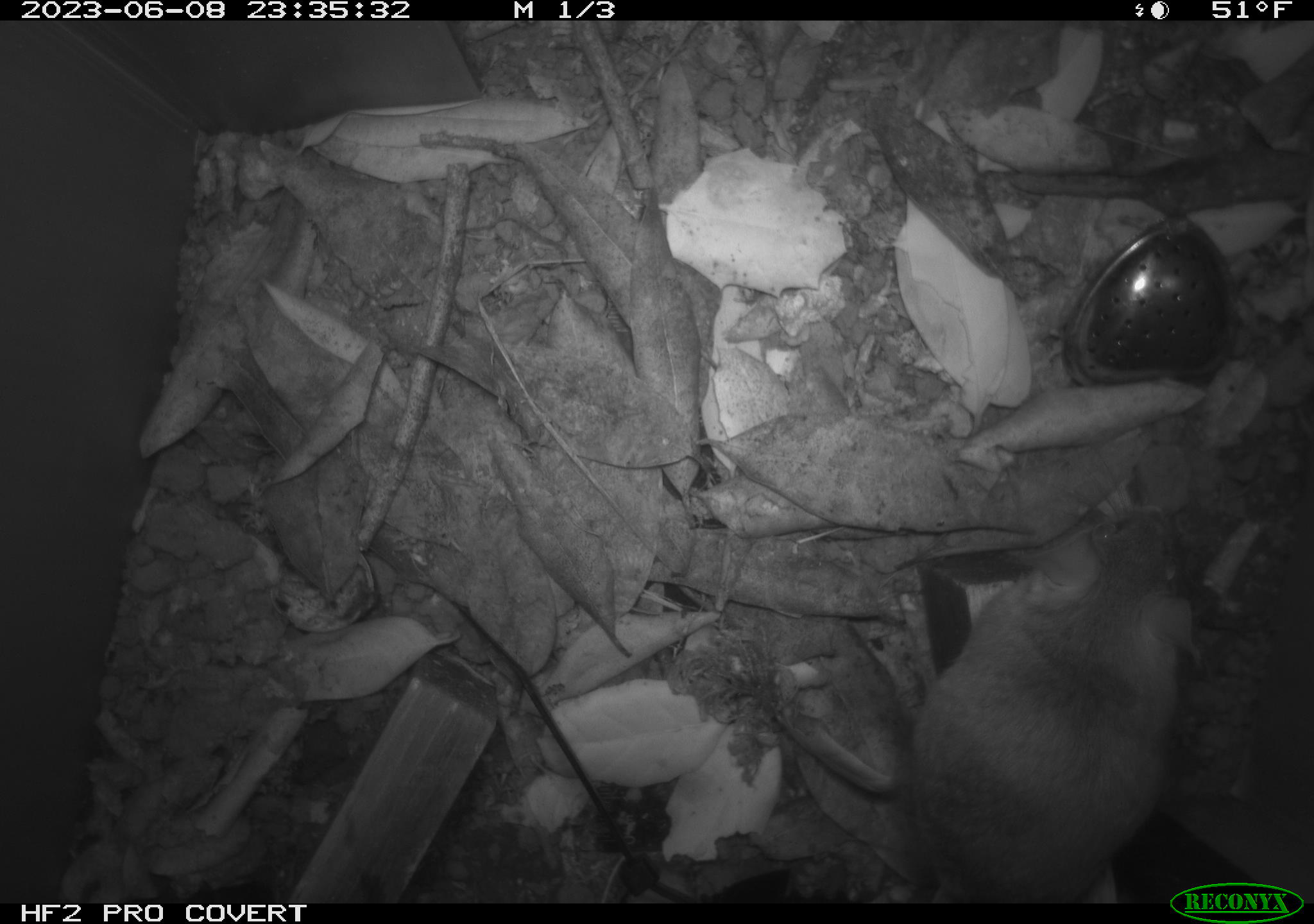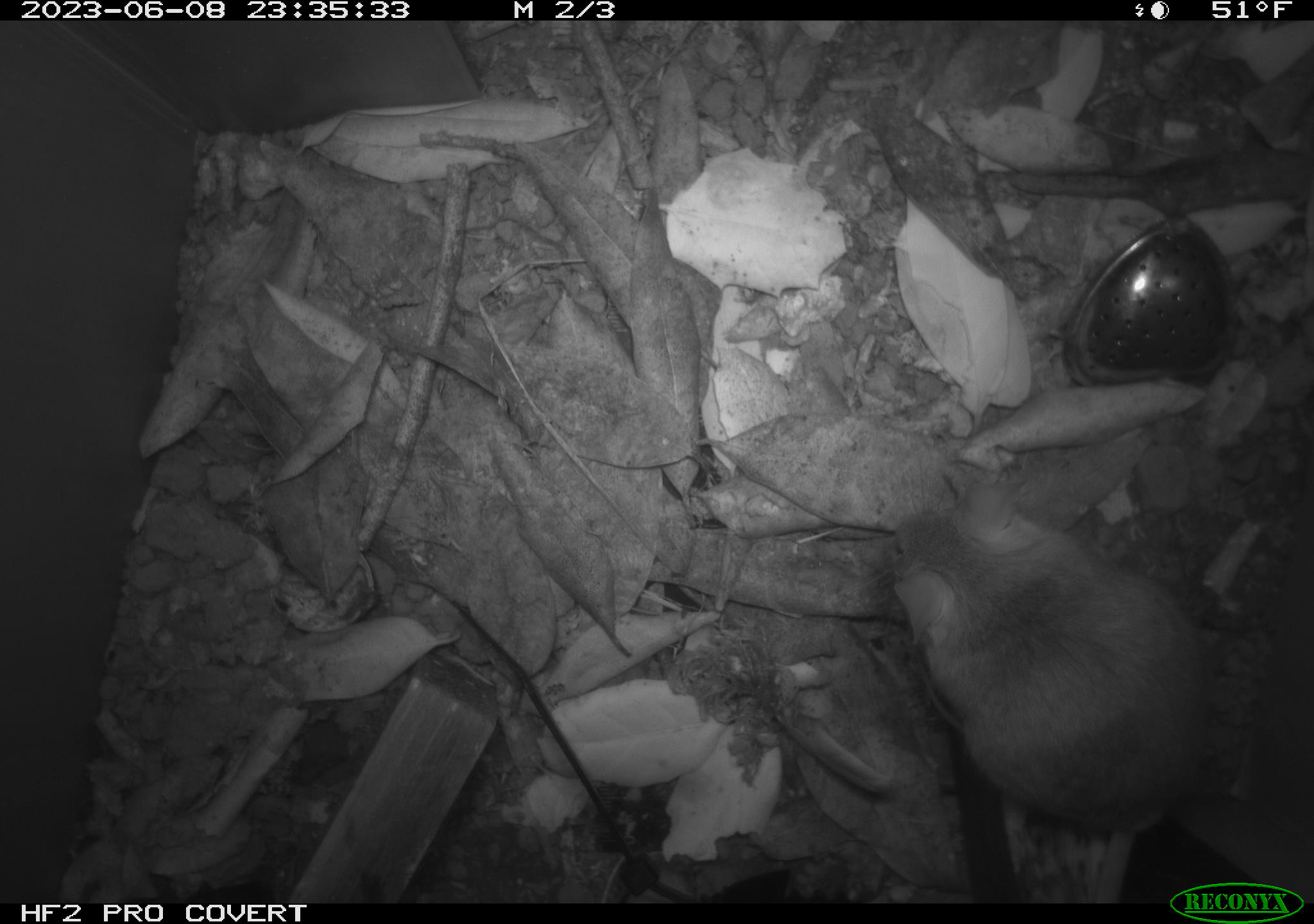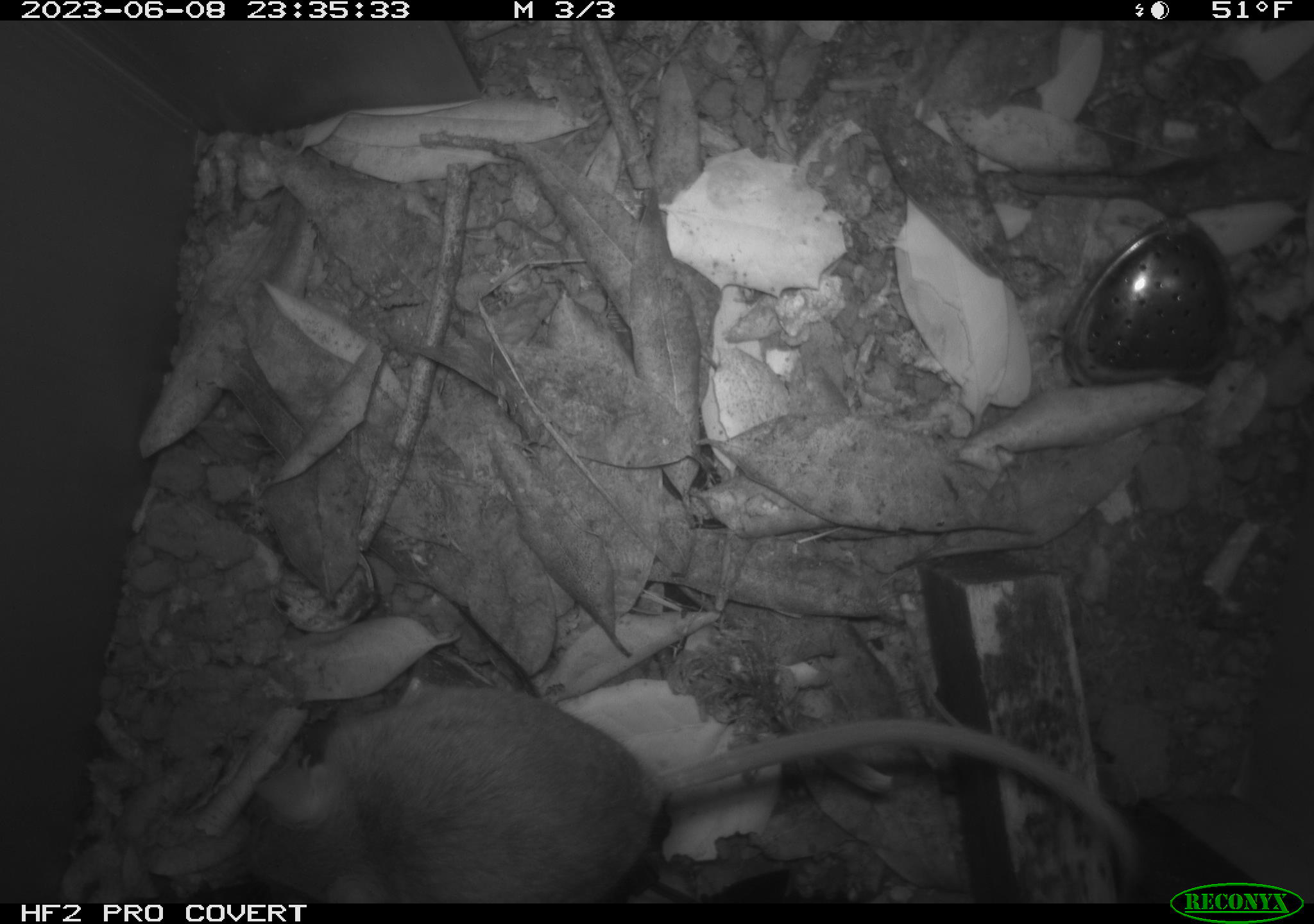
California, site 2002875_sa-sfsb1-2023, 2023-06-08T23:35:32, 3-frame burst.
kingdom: Animalia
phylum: Chordata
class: Mammalia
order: Rodentia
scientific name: Rodentia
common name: mouse species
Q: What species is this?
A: Mouse species (Rodentia).